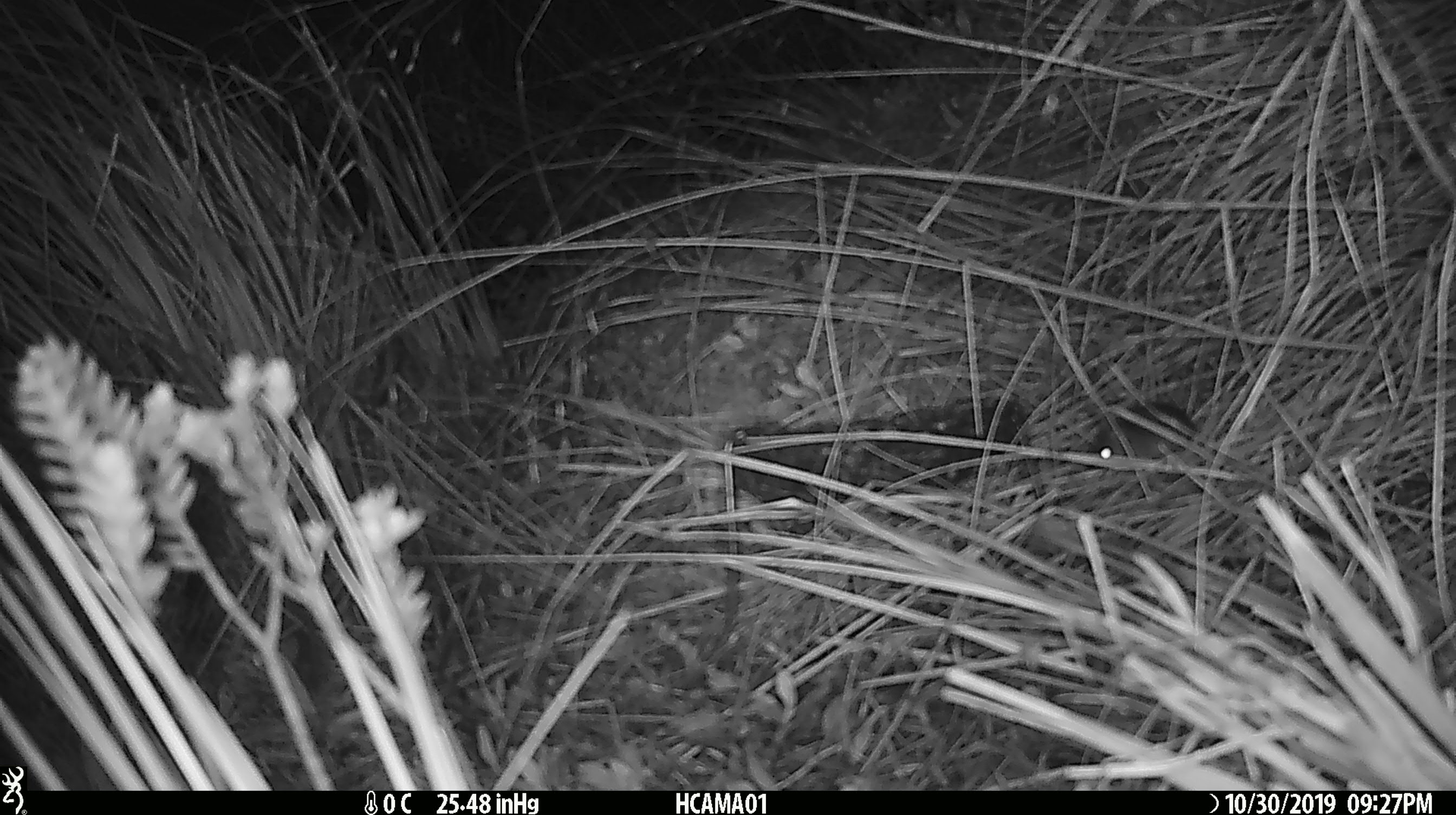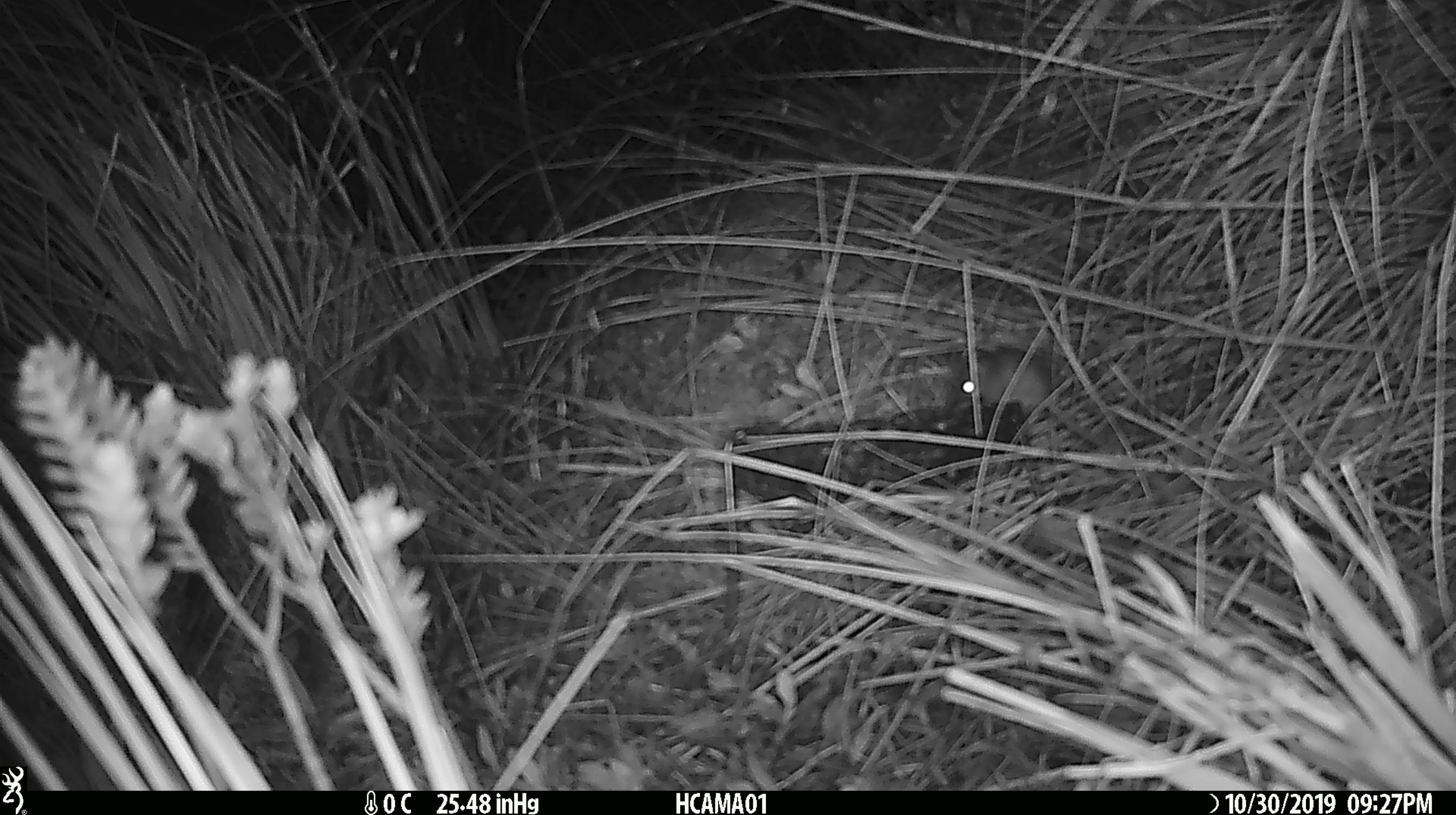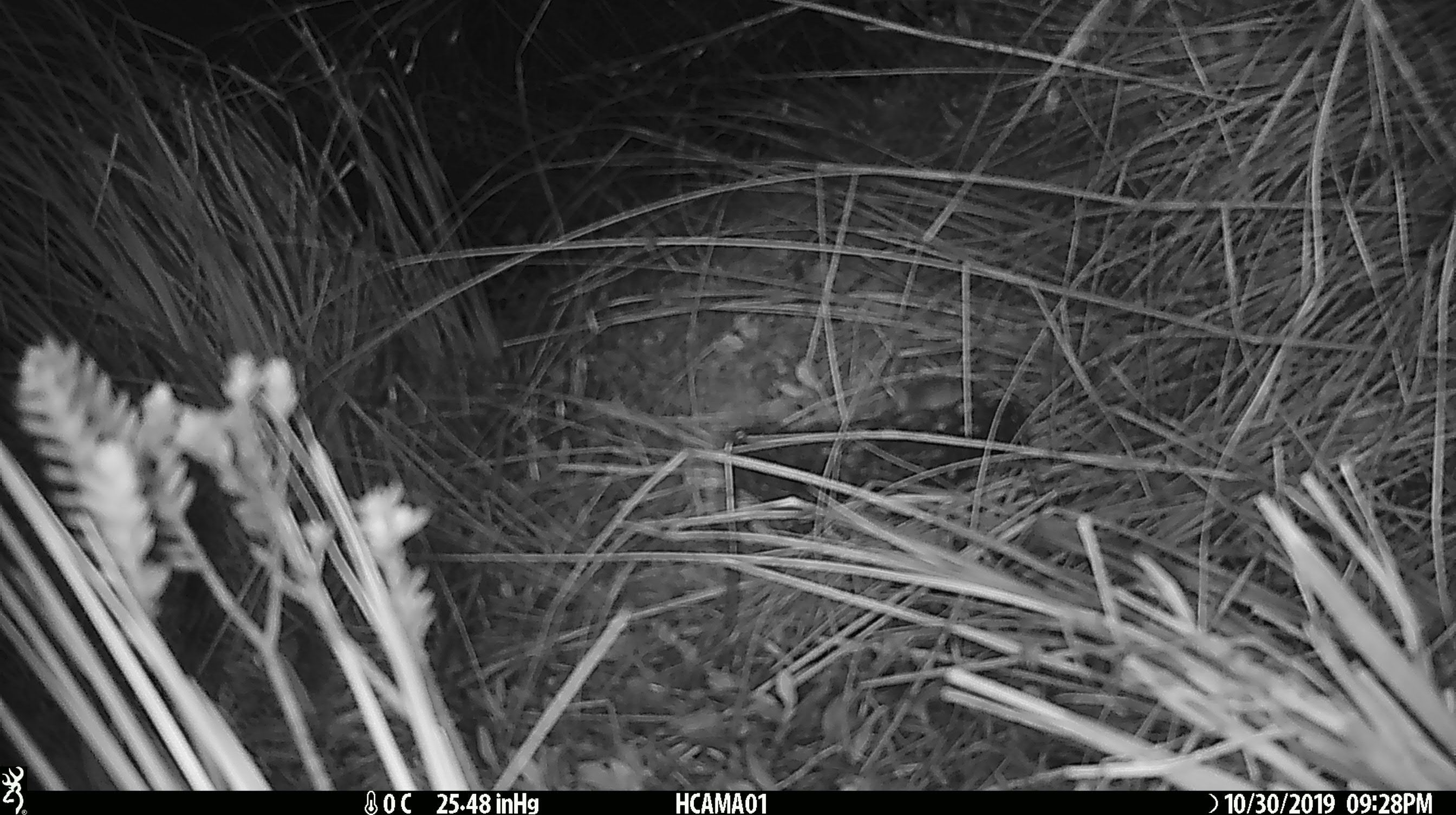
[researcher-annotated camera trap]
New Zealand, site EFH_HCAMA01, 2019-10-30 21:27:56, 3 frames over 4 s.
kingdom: Animalia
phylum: Chordata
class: Mammalia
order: Rodentia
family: Muridae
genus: Mus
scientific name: Mus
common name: mouse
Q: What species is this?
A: Mouse (Mus).